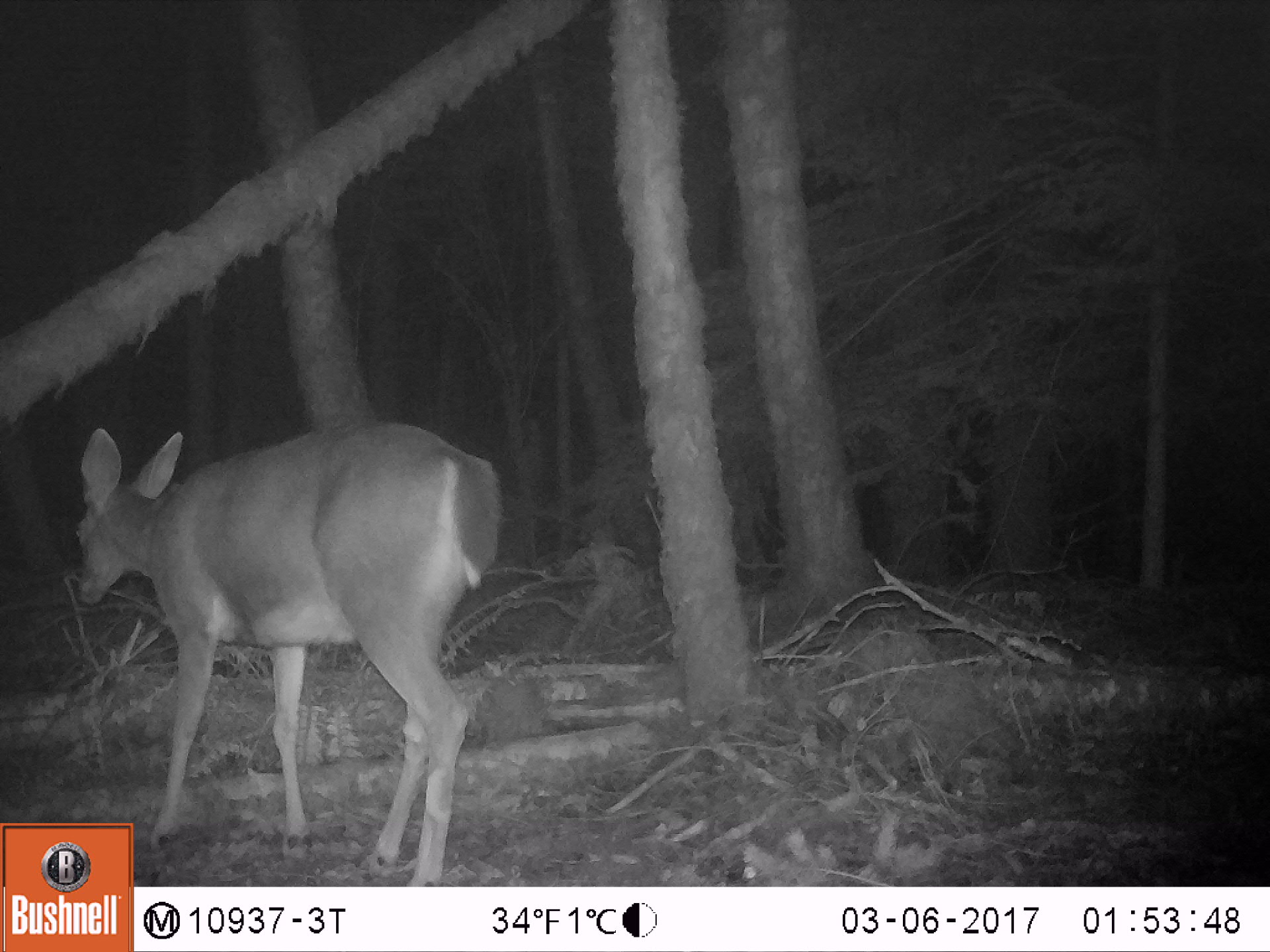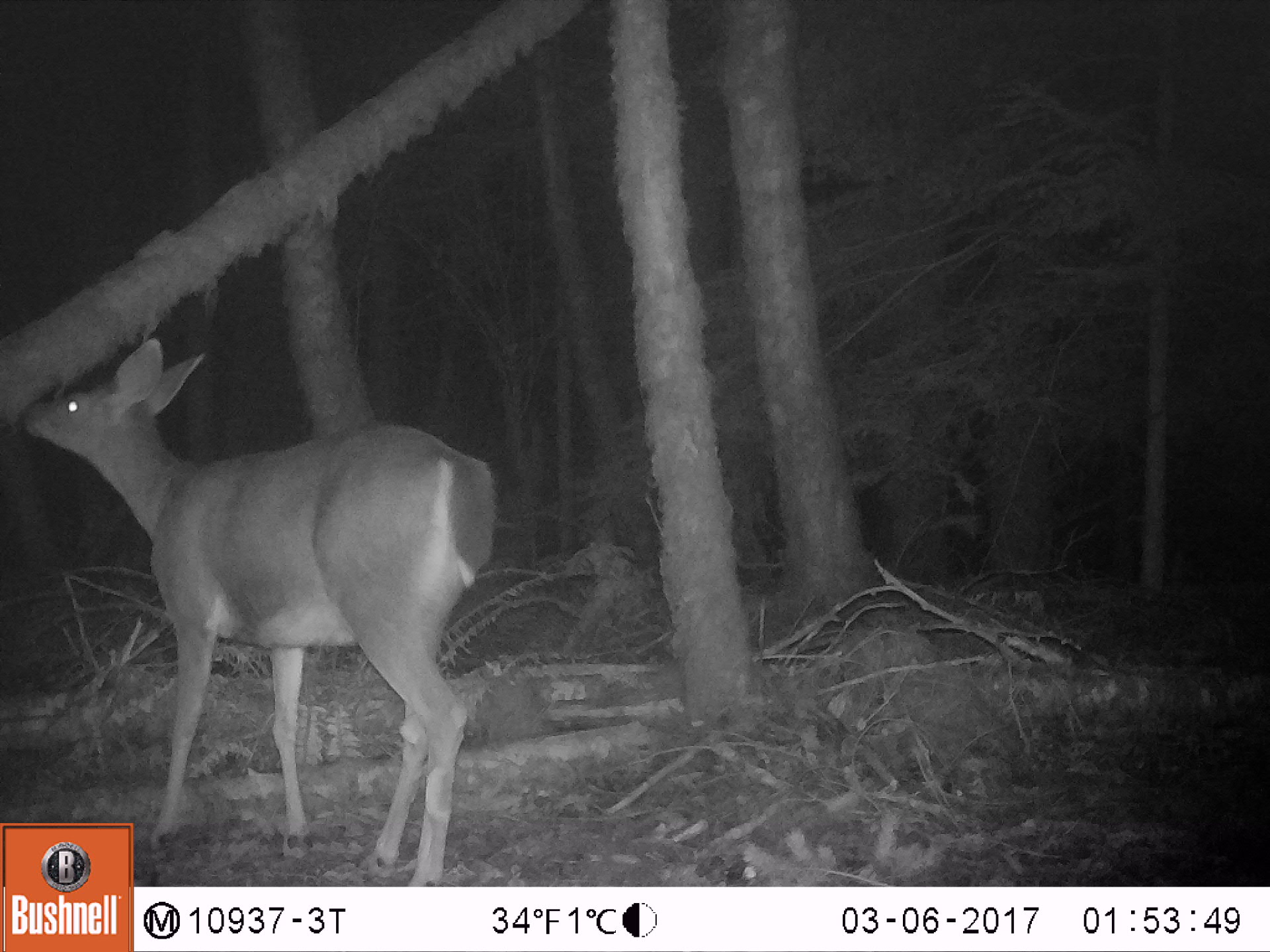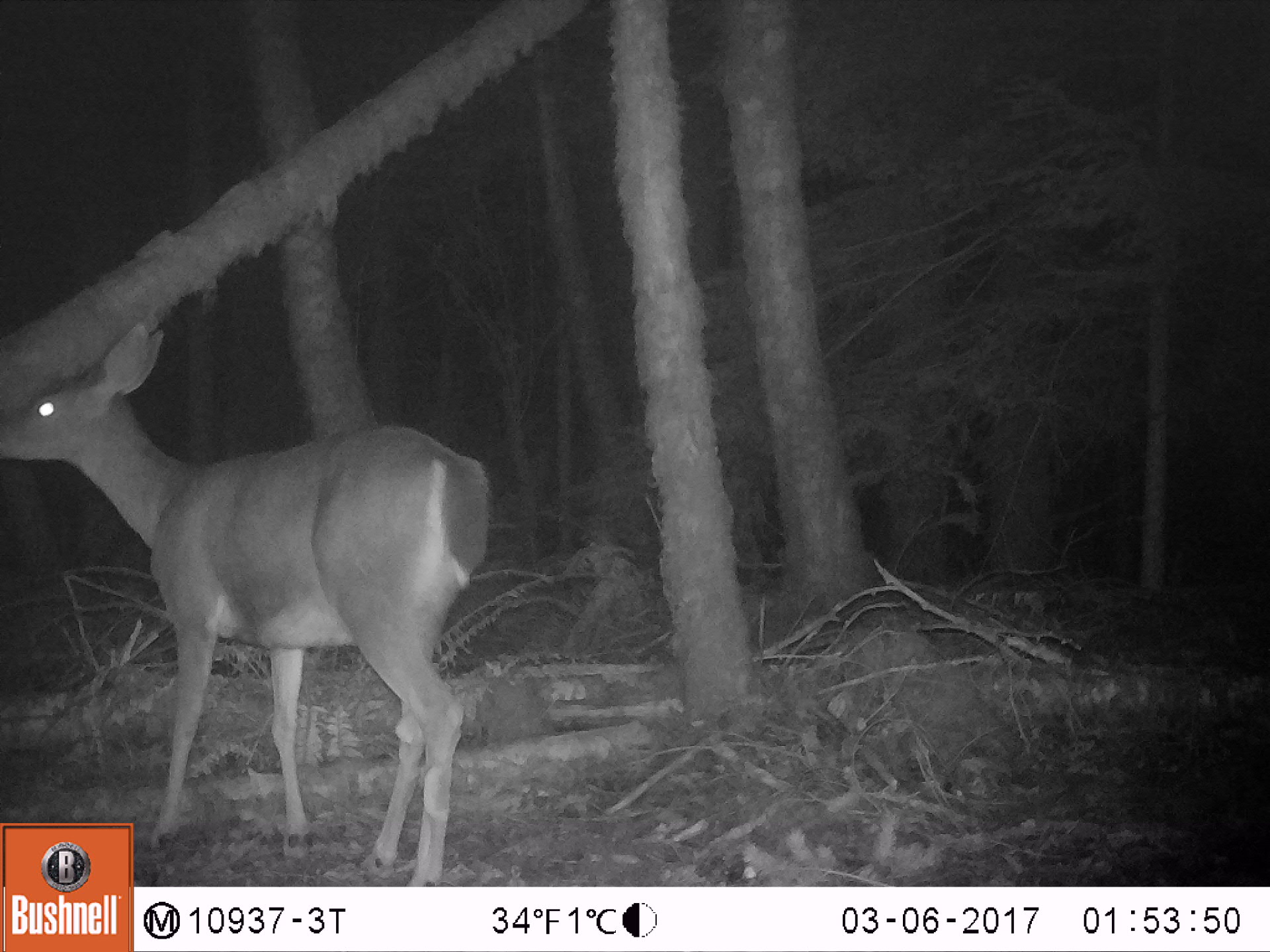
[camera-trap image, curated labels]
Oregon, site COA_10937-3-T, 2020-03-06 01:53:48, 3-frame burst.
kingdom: Animalia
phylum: Chordata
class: Mammalia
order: Artiodactyla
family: Cervidae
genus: Odocoileus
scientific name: Odocoileus hemionus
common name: black-tailed deer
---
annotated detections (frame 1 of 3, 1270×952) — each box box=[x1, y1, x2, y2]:
black-tailed deer: box=[60, 410, 508, 818]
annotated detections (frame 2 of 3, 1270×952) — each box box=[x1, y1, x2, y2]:
black-tailed deer: box=[16, 327, 503, 809]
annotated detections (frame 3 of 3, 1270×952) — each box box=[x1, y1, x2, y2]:
black-tailed deer: box=[5, 316, 501, 814]